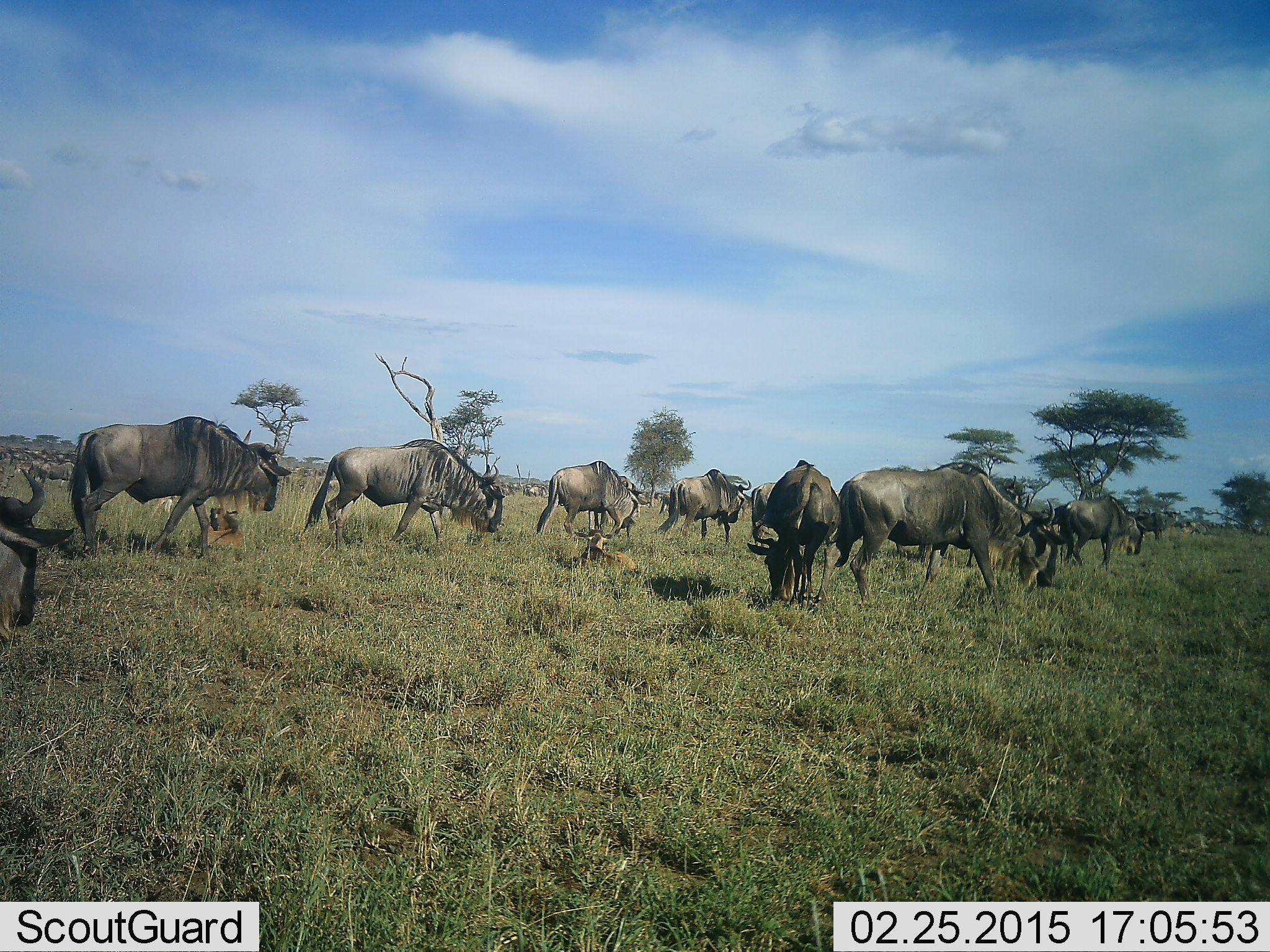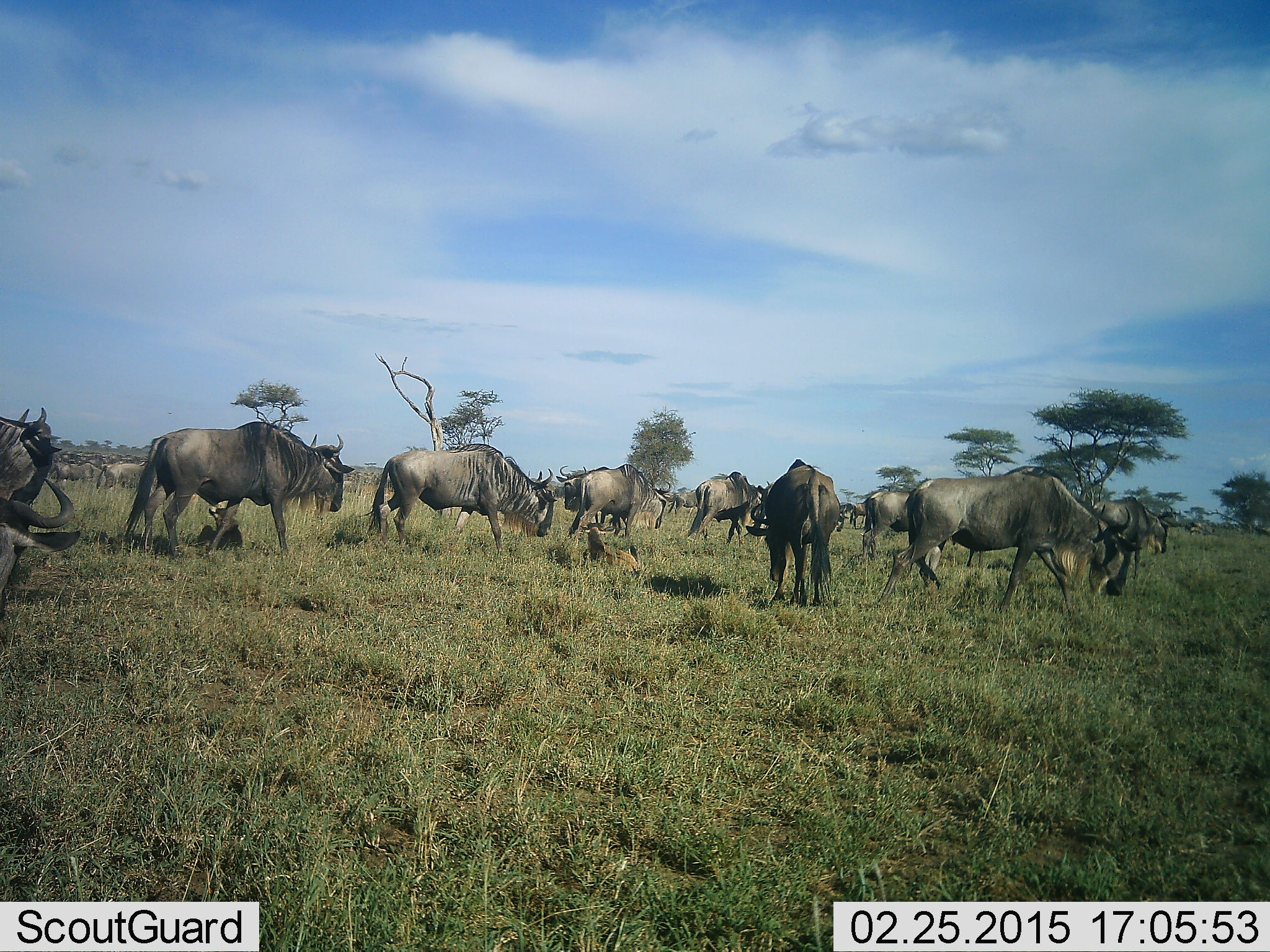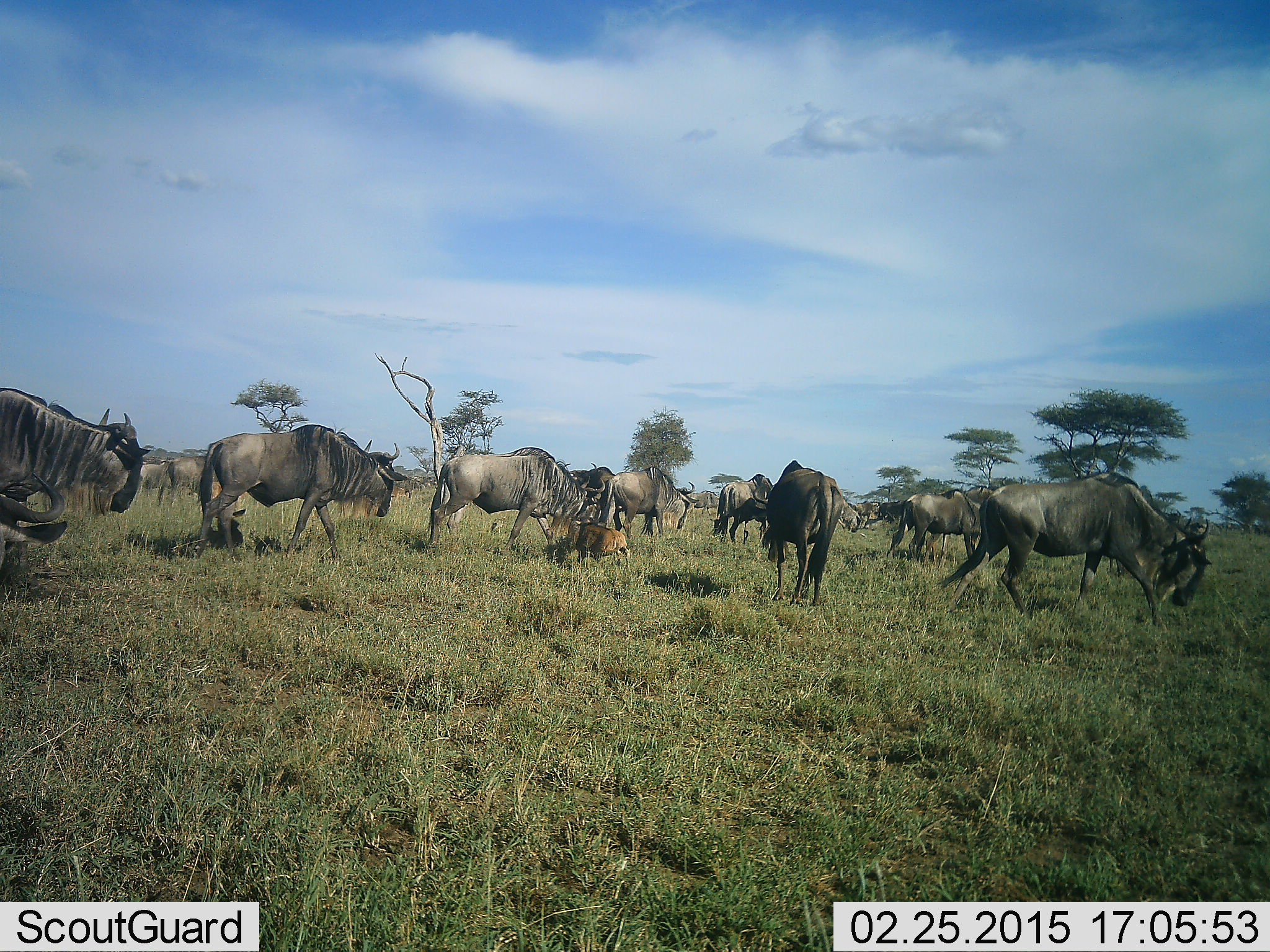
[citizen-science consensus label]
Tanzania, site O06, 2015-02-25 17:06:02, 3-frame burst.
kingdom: Animalia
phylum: Chordata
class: Mammalia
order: Artiodactyla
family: Bovidae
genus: Connochaetes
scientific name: Connochaetes taurinus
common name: blue wildebeest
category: wildebeest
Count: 11-50.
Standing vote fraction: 20%.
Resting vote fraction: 10%.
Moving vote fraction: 100%.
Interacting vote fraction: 0%.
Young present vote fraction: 10%.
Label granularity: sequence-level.